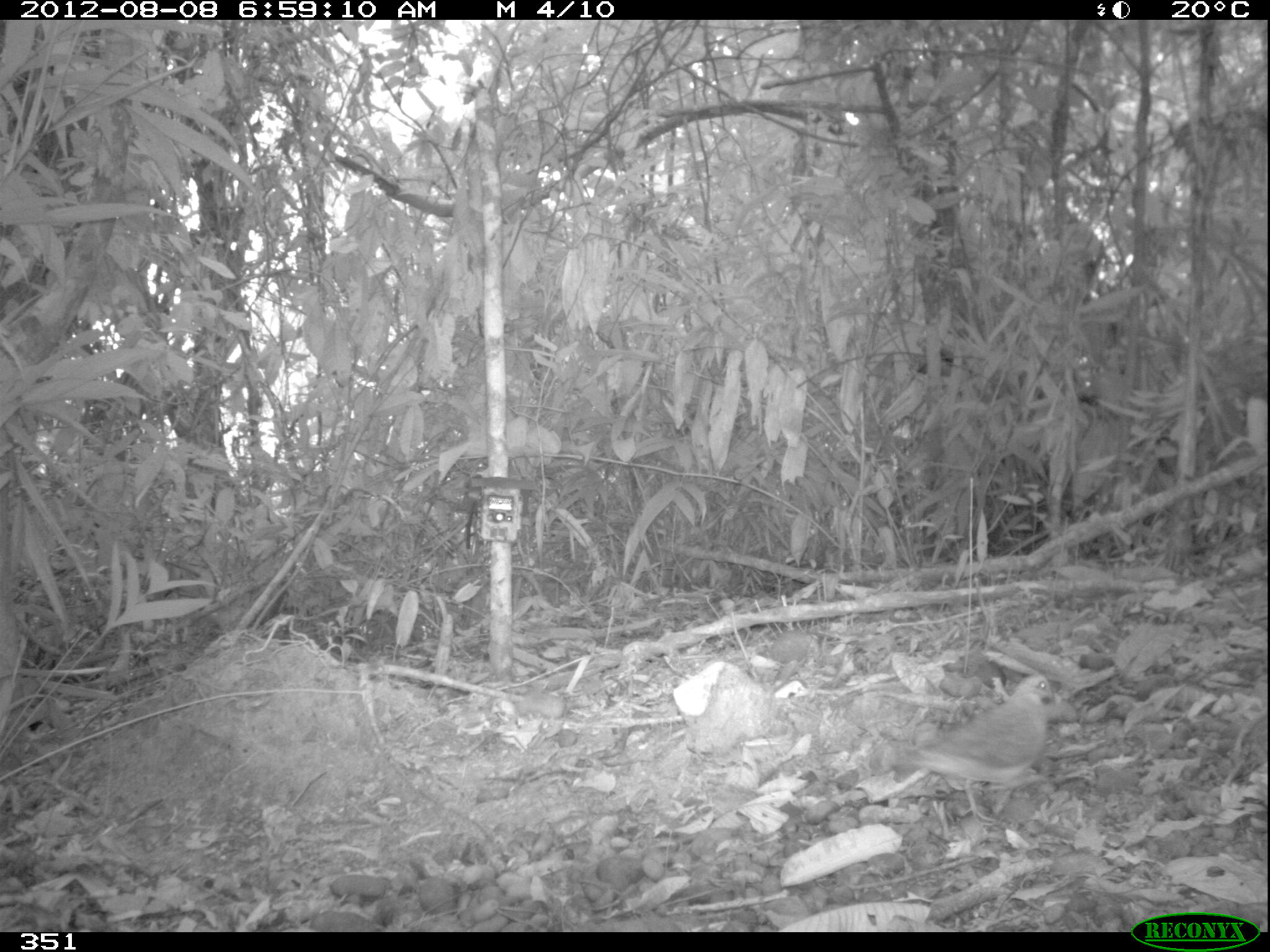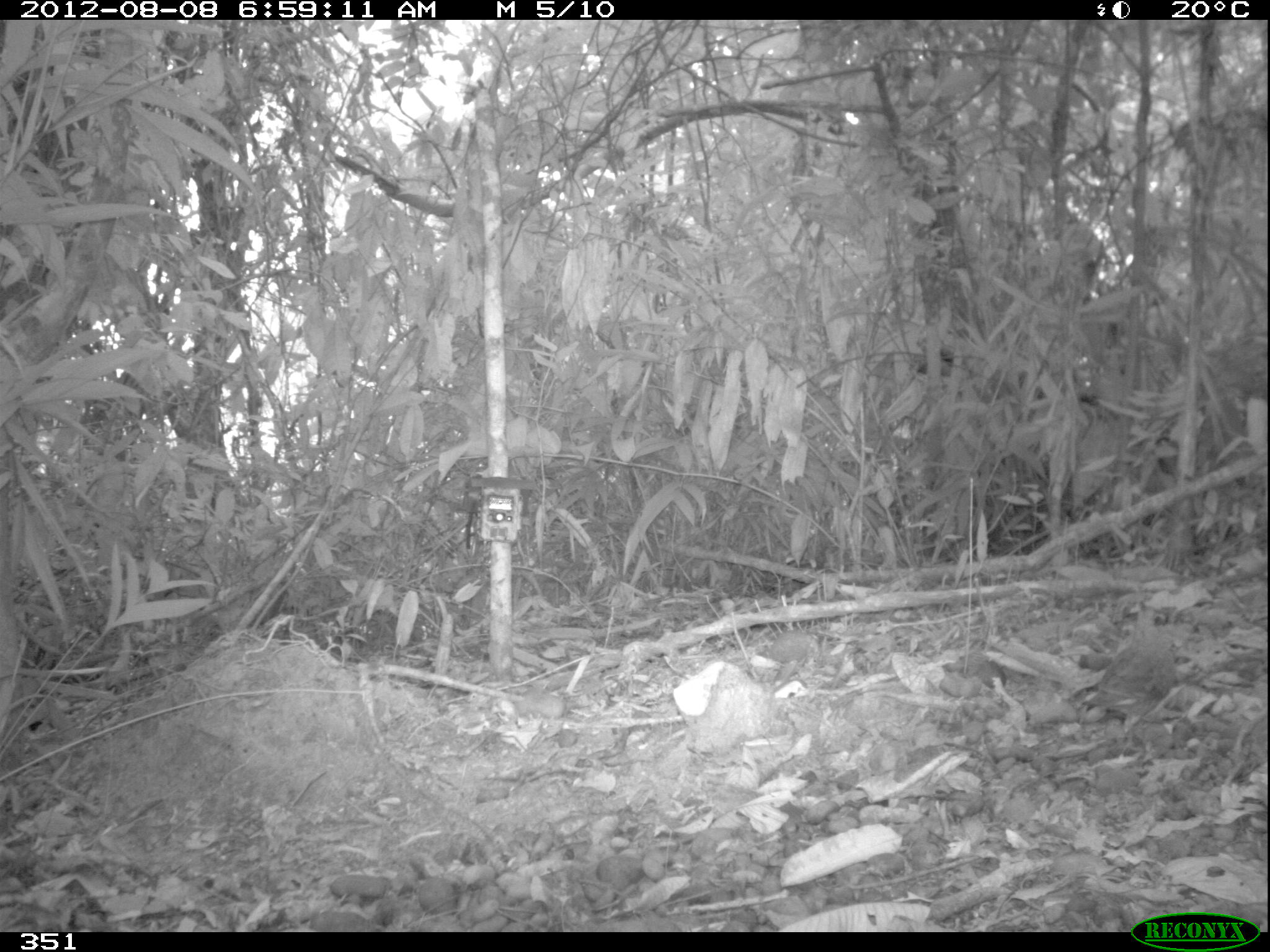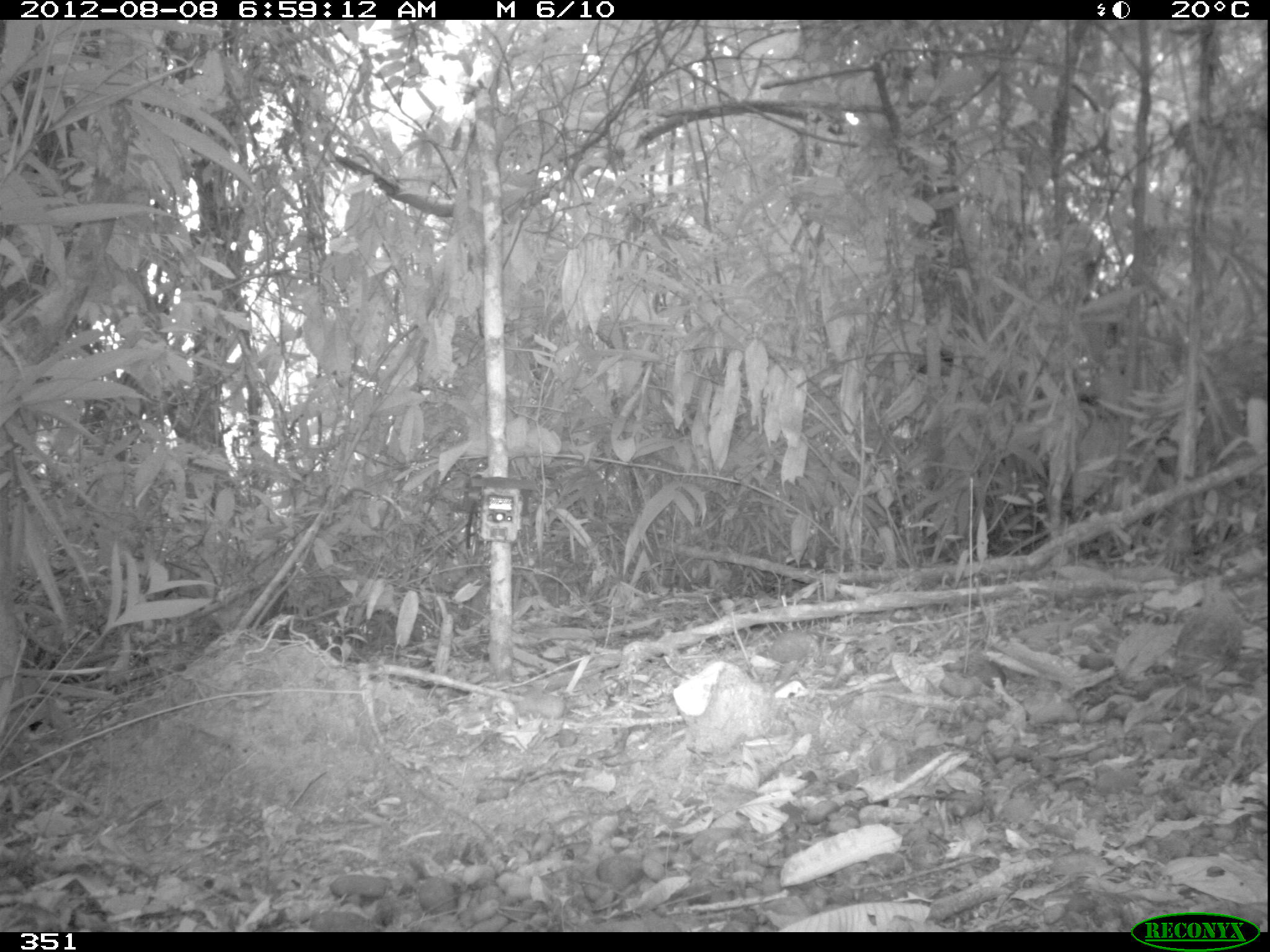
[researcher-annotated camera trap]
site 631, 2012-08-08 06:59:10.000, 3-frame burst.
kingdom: Animalia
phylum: Chordata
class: Aves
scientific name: Aves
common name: bird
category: unknown bird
Unknown bird (bird) (Aves).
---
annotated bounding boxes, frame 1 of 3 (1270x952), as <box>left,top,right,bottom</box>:
unknown bird: <box>888,673,1056,821</box>